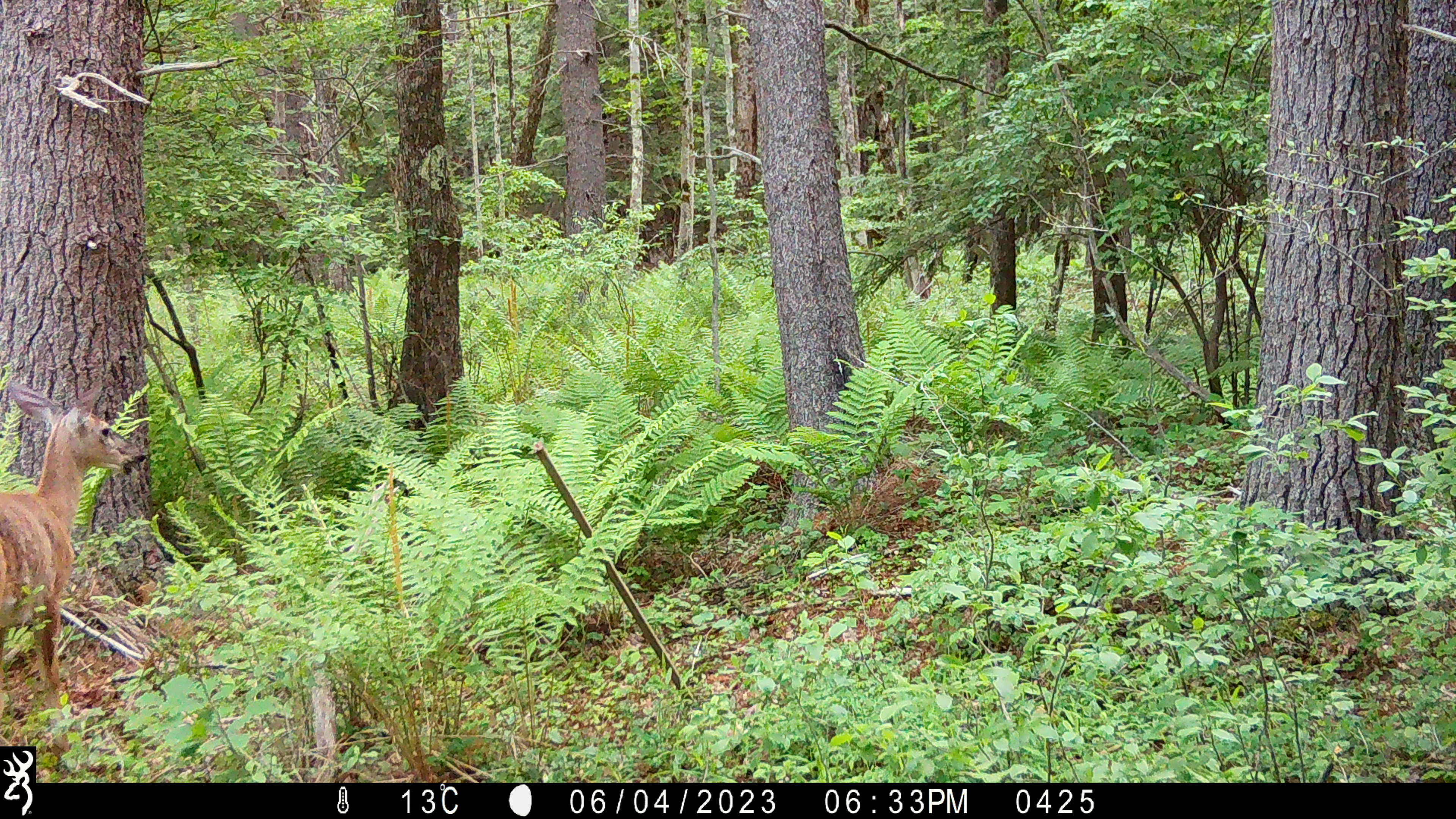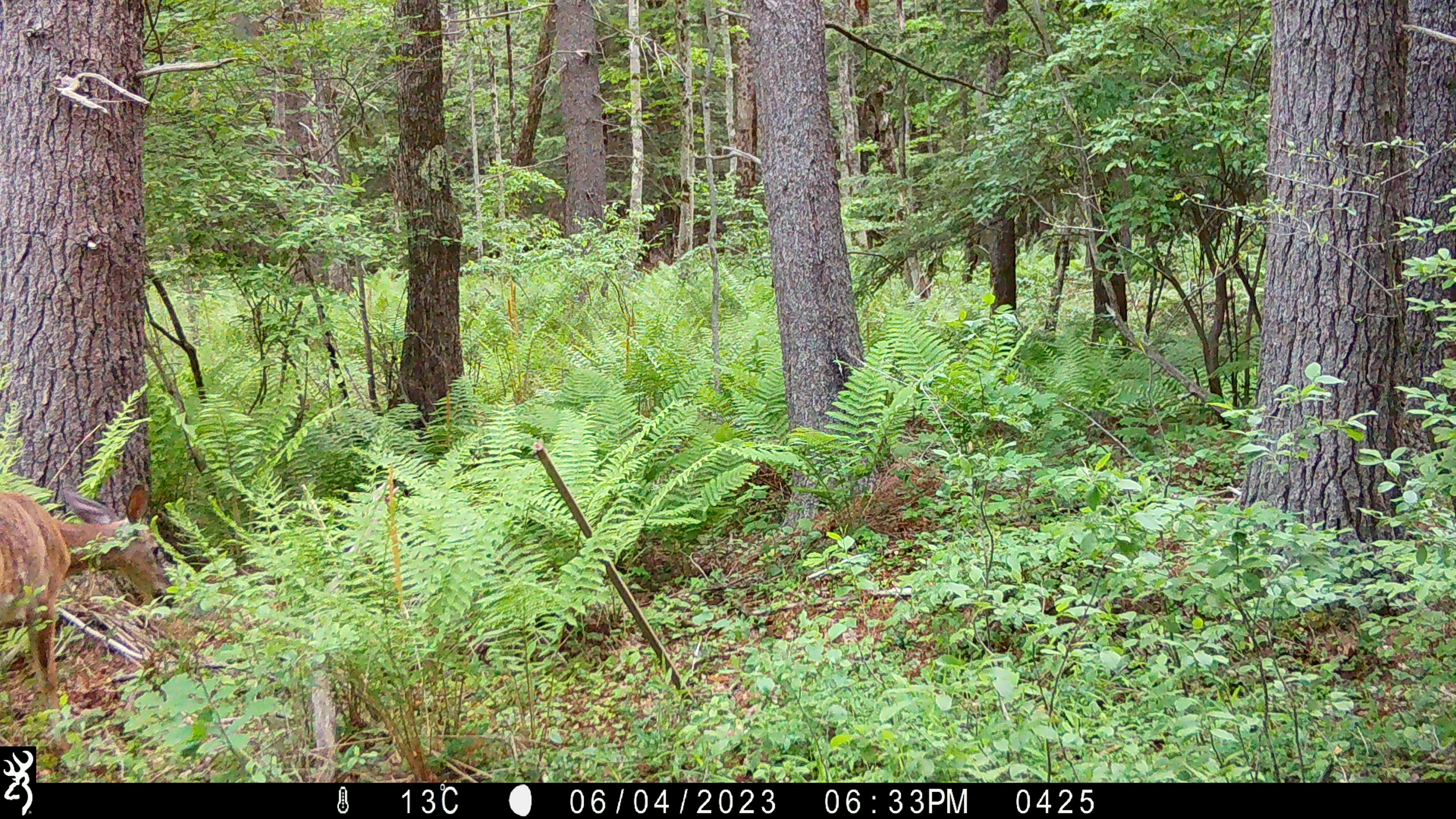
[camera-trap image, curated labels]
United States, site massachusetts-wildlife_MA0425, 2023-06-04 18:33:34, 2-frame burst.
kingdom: Animalia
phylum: Chordata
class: Mammalia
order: Artiodactyla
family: Cervidae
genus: Odocoileus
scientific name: Odocoileus virginianus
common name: white-tailed deer